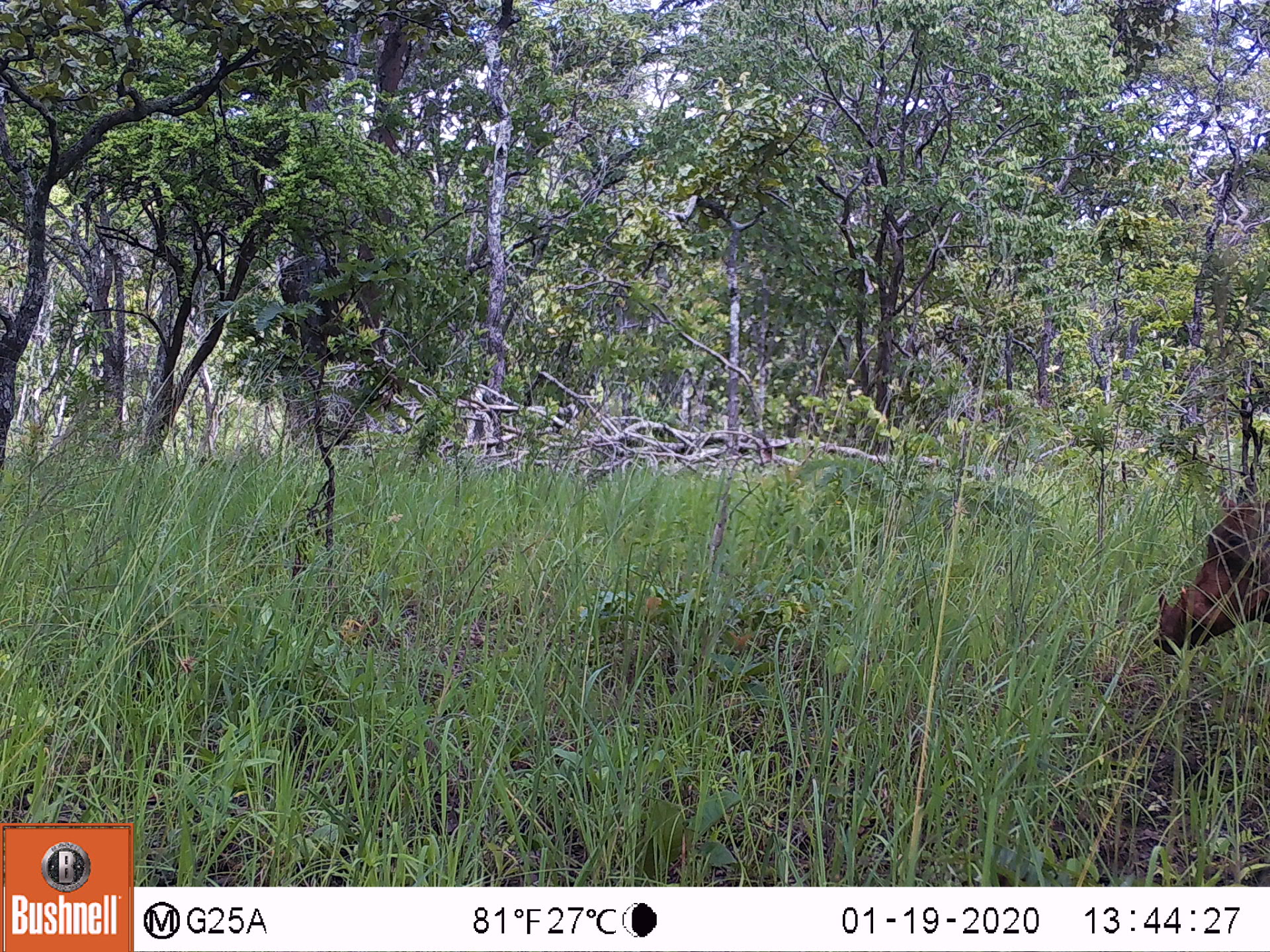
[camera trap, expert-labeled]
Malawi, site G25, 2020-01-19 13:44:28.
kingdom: Animalia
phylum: Chordata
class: Mammalia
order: Artiodactyla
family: Suidae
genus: Phacochoerus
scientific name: Phacochoerus africanus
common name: common warthog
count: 1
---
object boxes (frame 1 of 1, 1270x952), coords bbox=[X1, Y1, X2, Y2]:
common warthog: bbox=[1148, 482, 1268, 658]